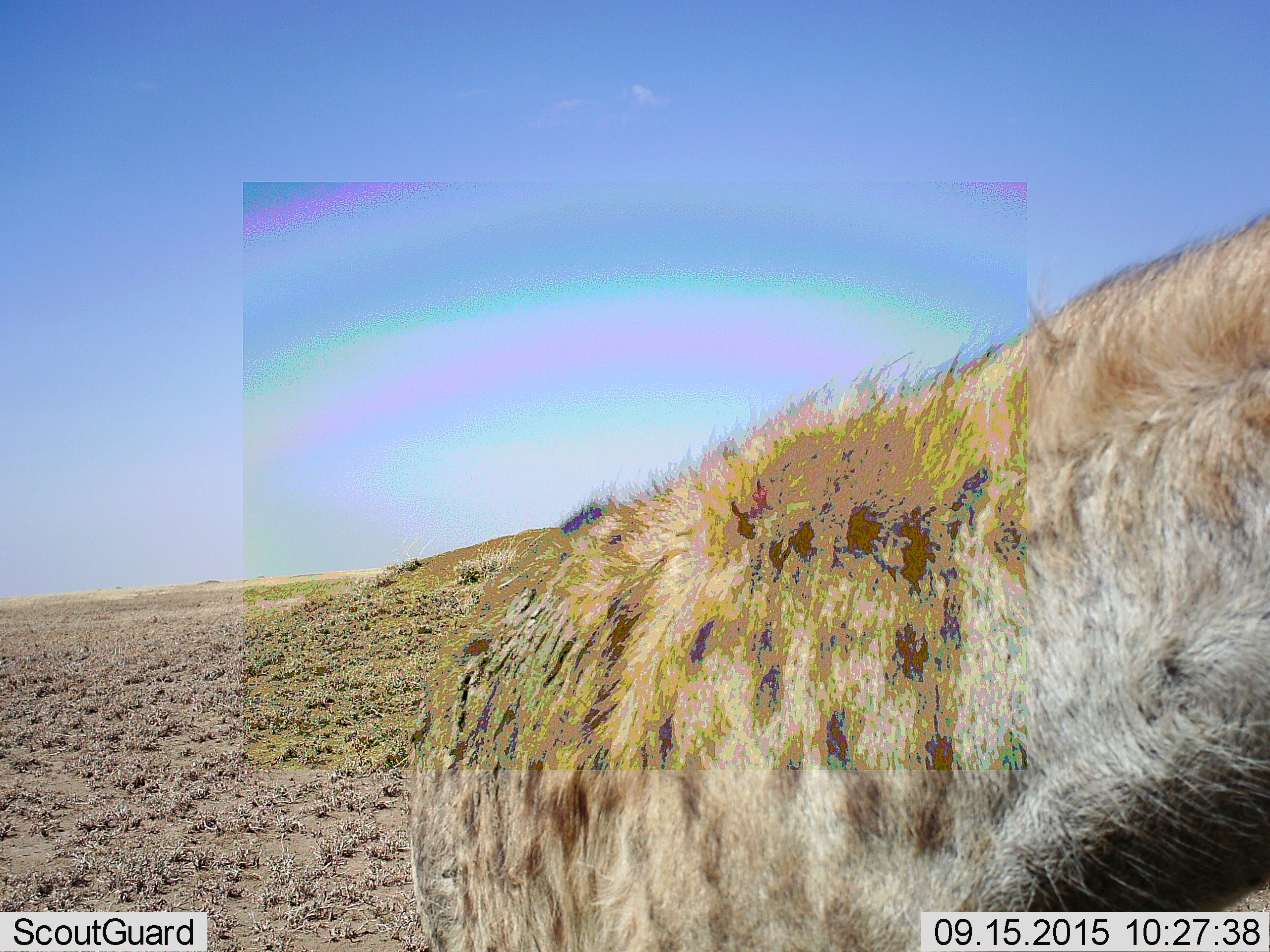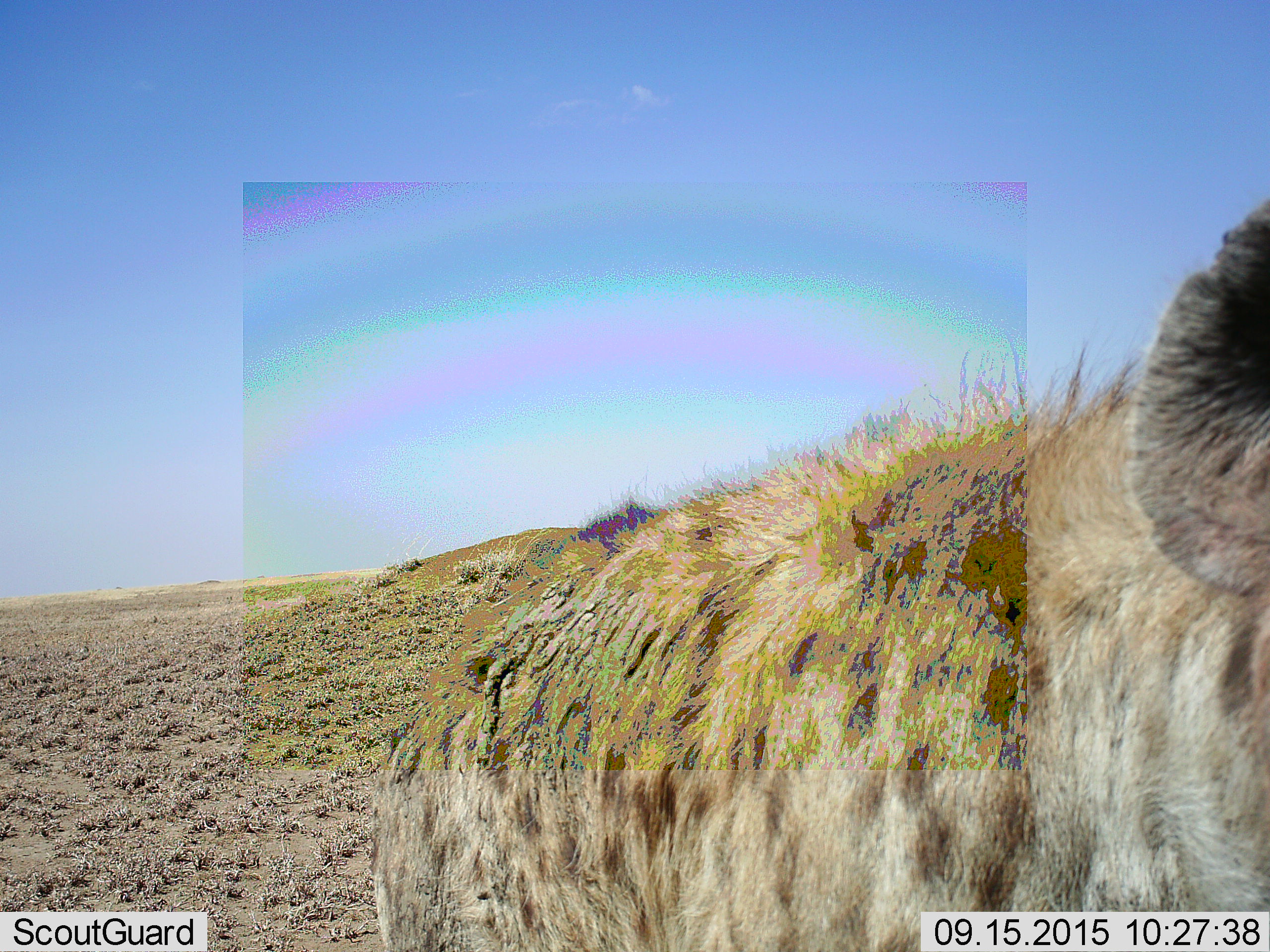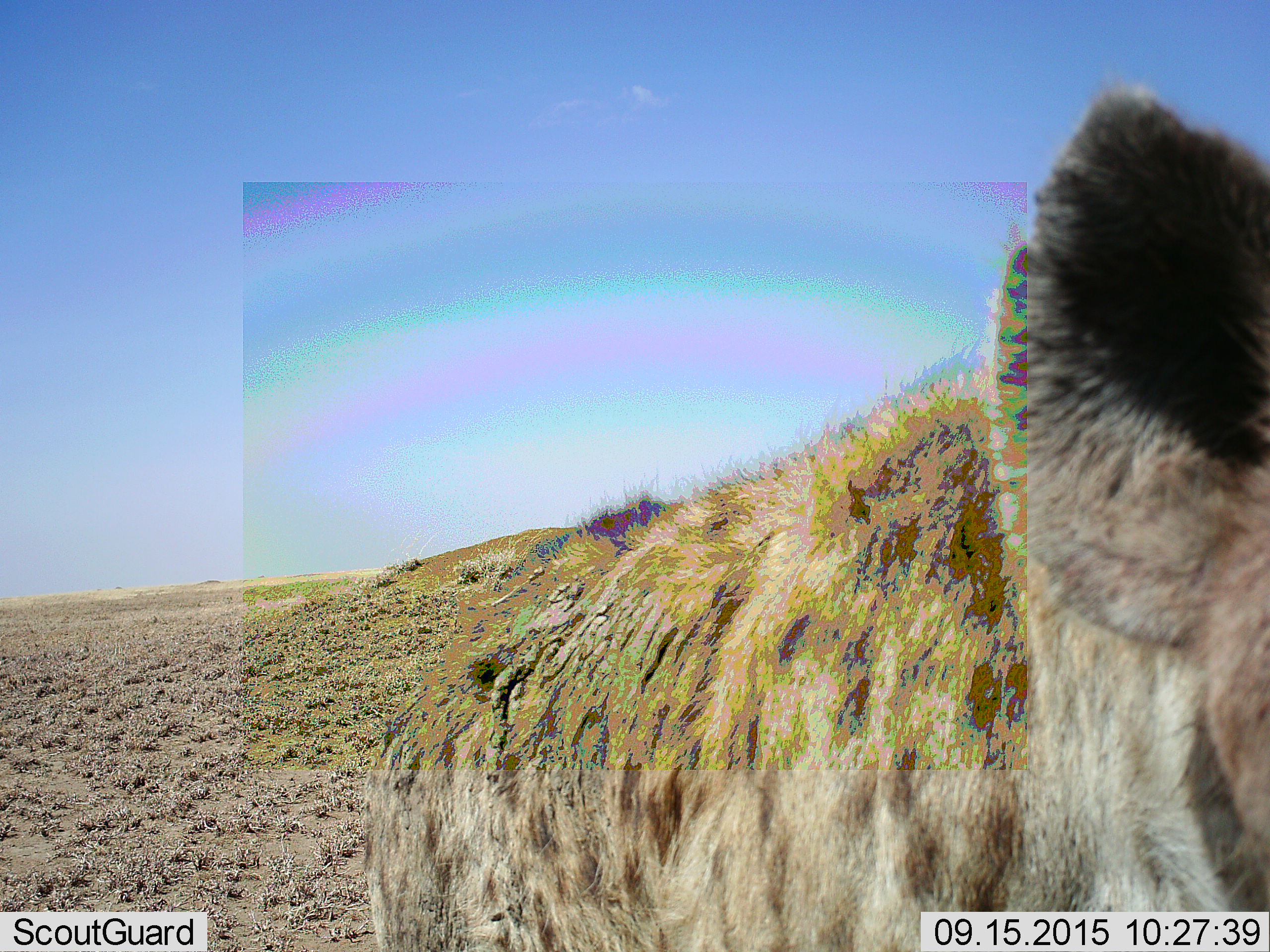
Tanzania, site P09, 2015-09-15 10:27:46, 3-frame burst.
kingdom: Animalia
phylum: Chordata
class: Mammalia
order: Carnivora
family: Hyaenidae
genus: Crocuta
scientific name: Crocuta crocuta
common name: spotted hyena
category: hyenaspotted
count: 1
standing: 62%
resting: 0%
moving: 25%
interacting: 12%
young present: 0%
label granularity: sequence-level